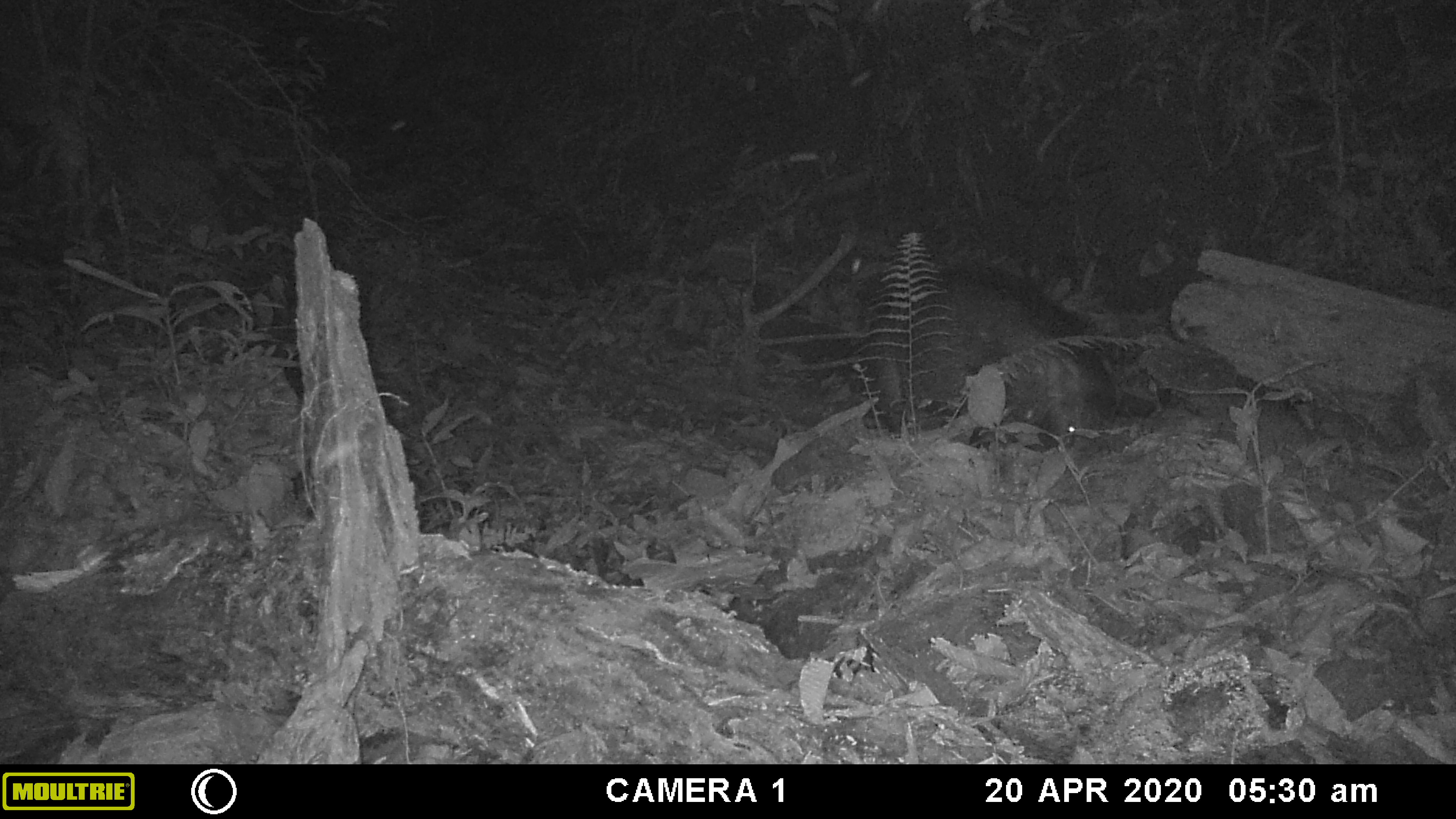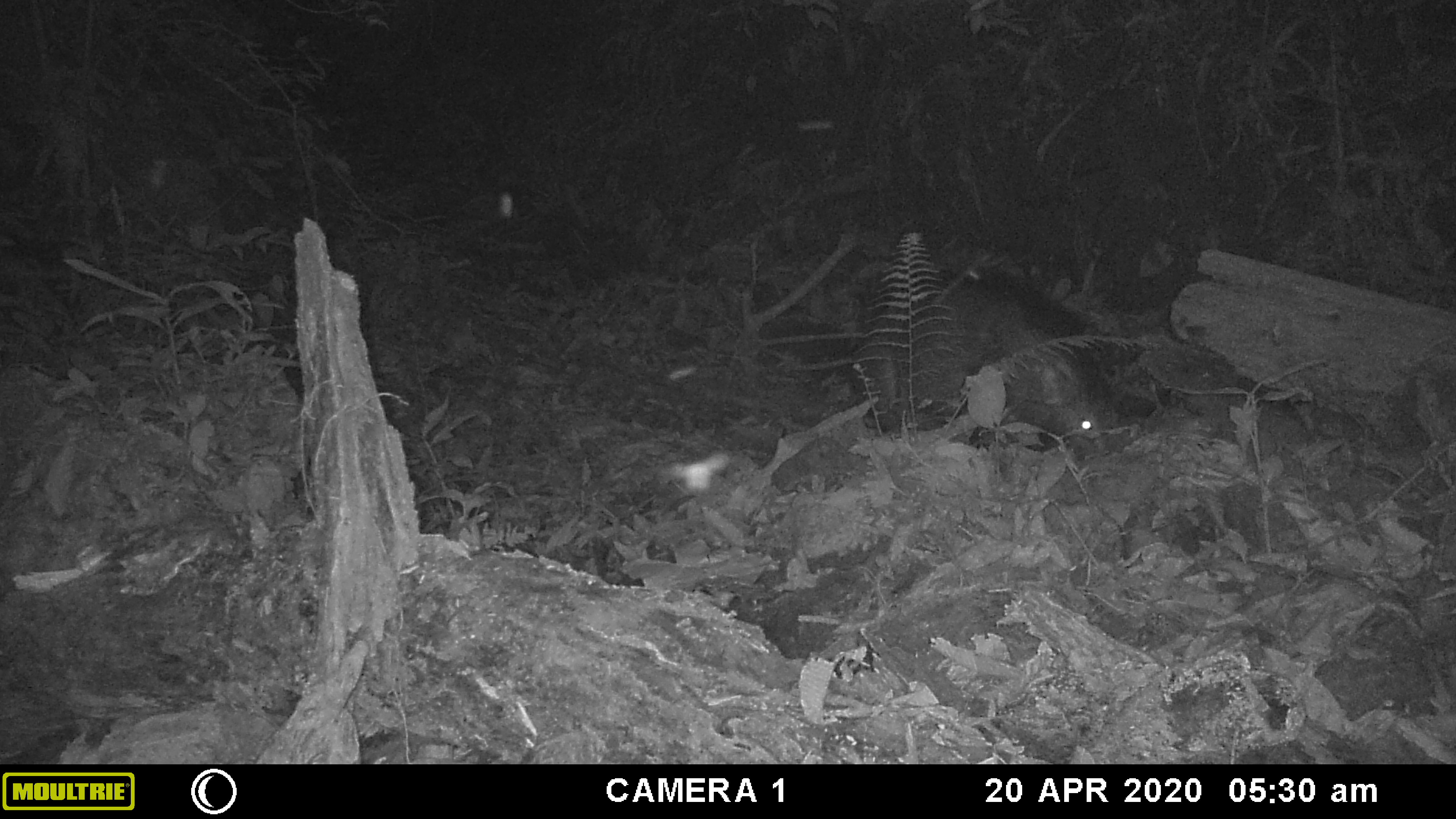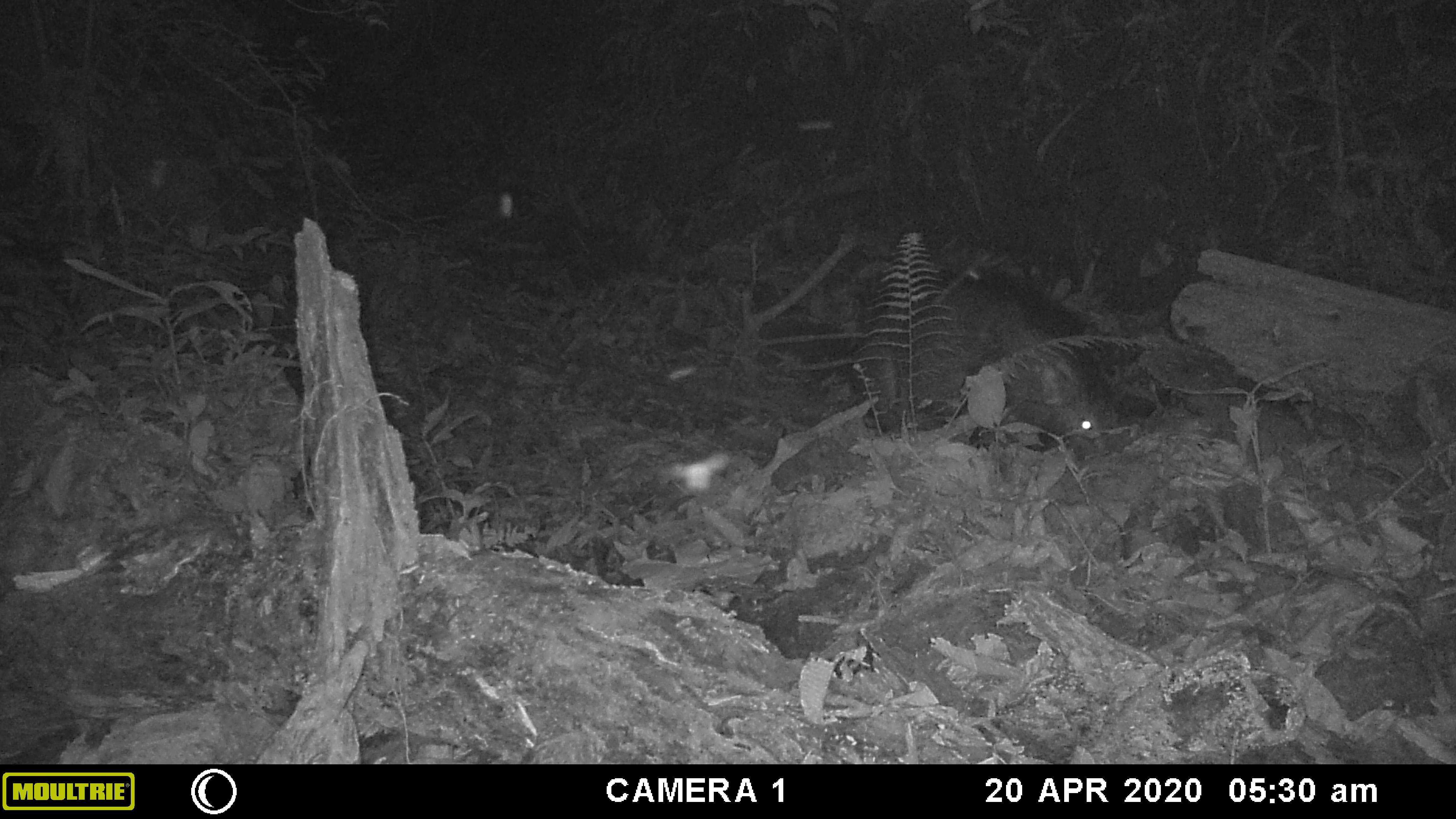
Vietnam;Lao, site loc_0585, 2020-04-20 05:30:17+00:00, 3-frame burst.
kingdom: Animalia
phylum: Chordata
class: Mammalia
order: Artiodactyla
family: Suidae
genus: Sus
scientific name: Sus scrofa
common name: eurasian wild pig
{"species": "eurasian wild pig (Sus scrofa)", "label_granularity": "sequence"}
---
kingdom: Animalia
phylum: Arthropoda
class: Insecta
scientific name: Insecta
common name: insect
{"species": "insect (Insecta)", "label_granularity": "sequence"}